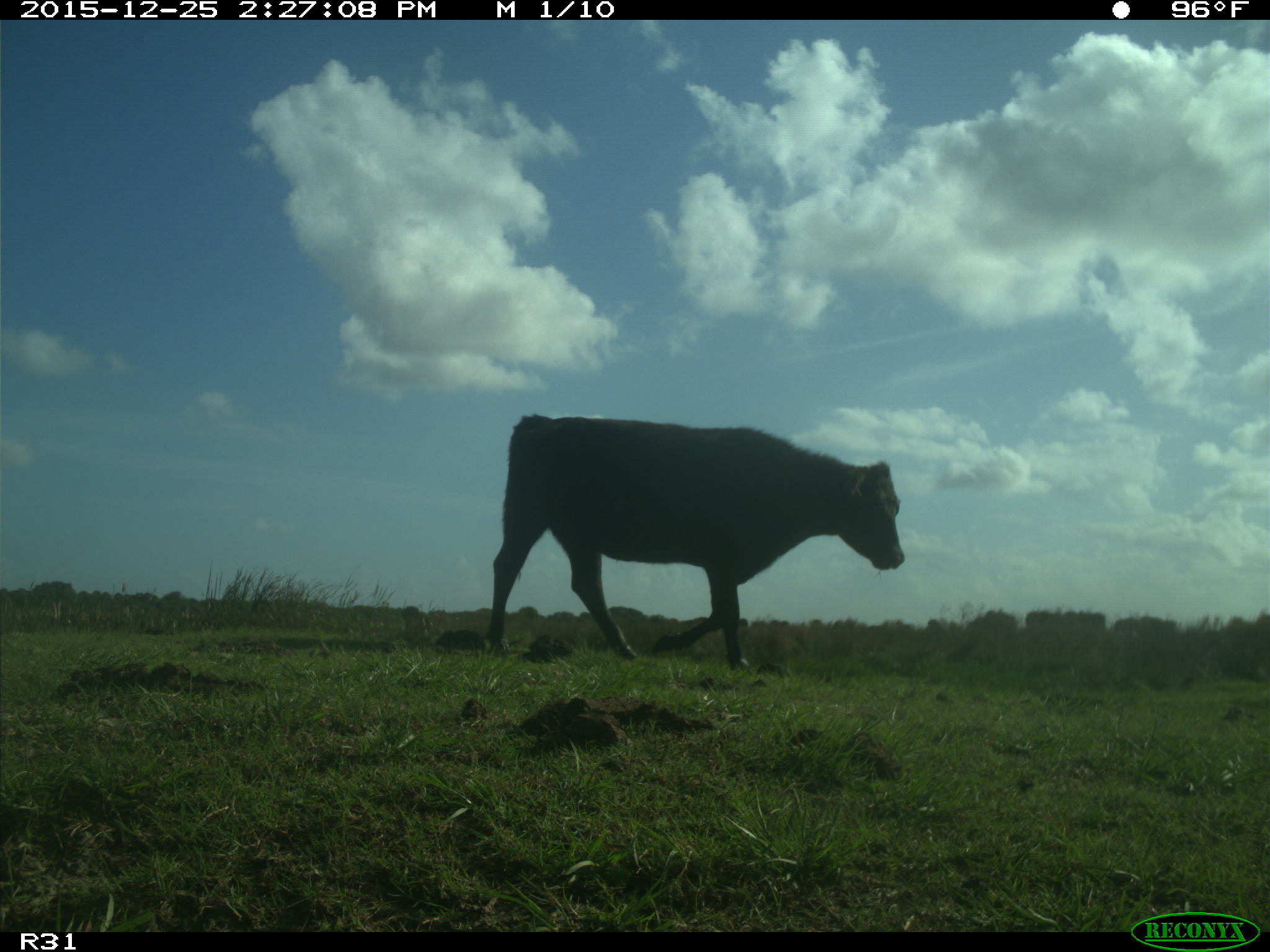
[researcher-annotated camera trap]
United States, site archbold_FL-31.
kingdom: Animalia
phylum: Chordata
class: Mammalia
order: Artiodactyla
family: Bovidae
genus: Bos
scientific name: Bos taurus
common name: domestic cow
Bos taurus (domestic cow).